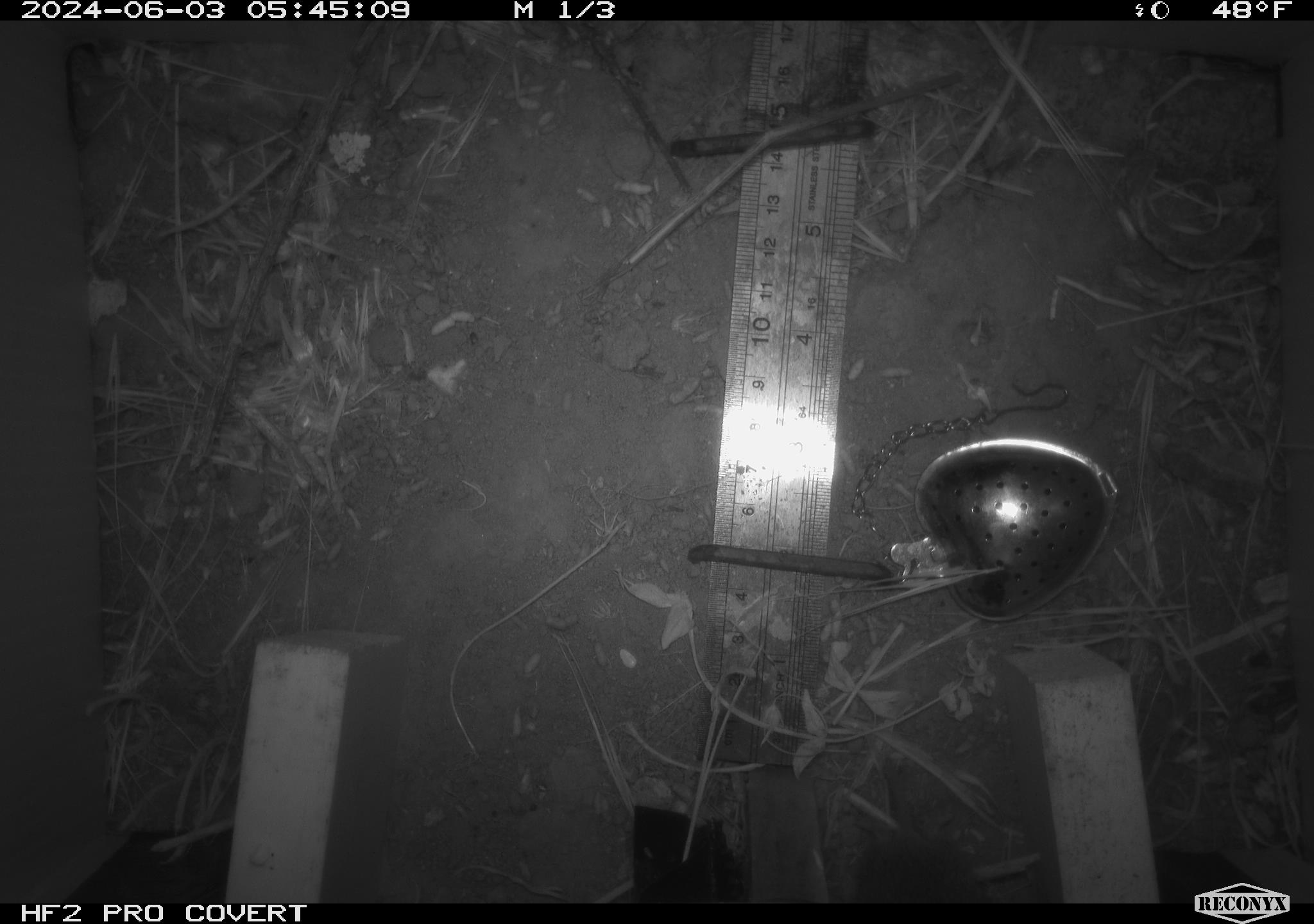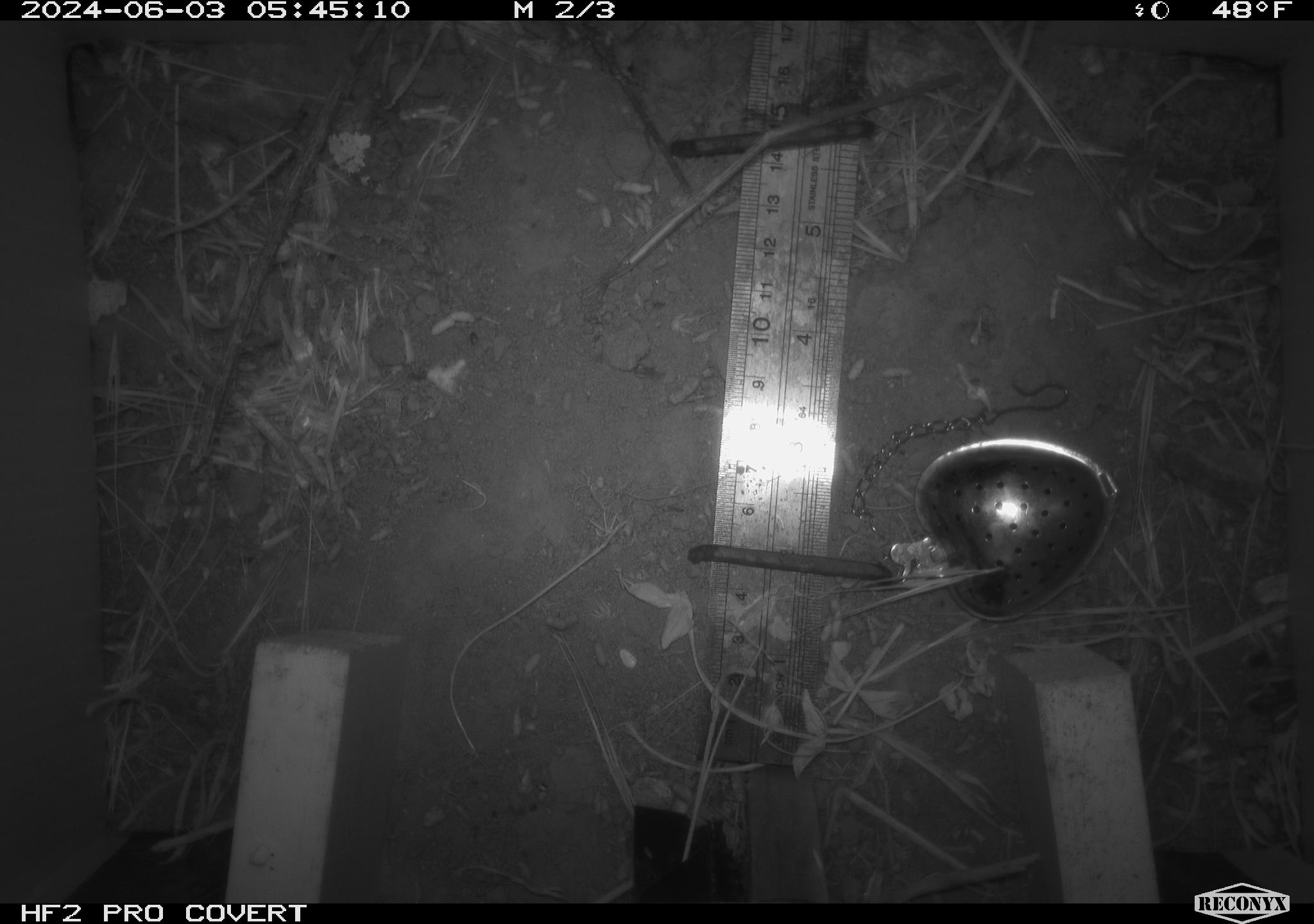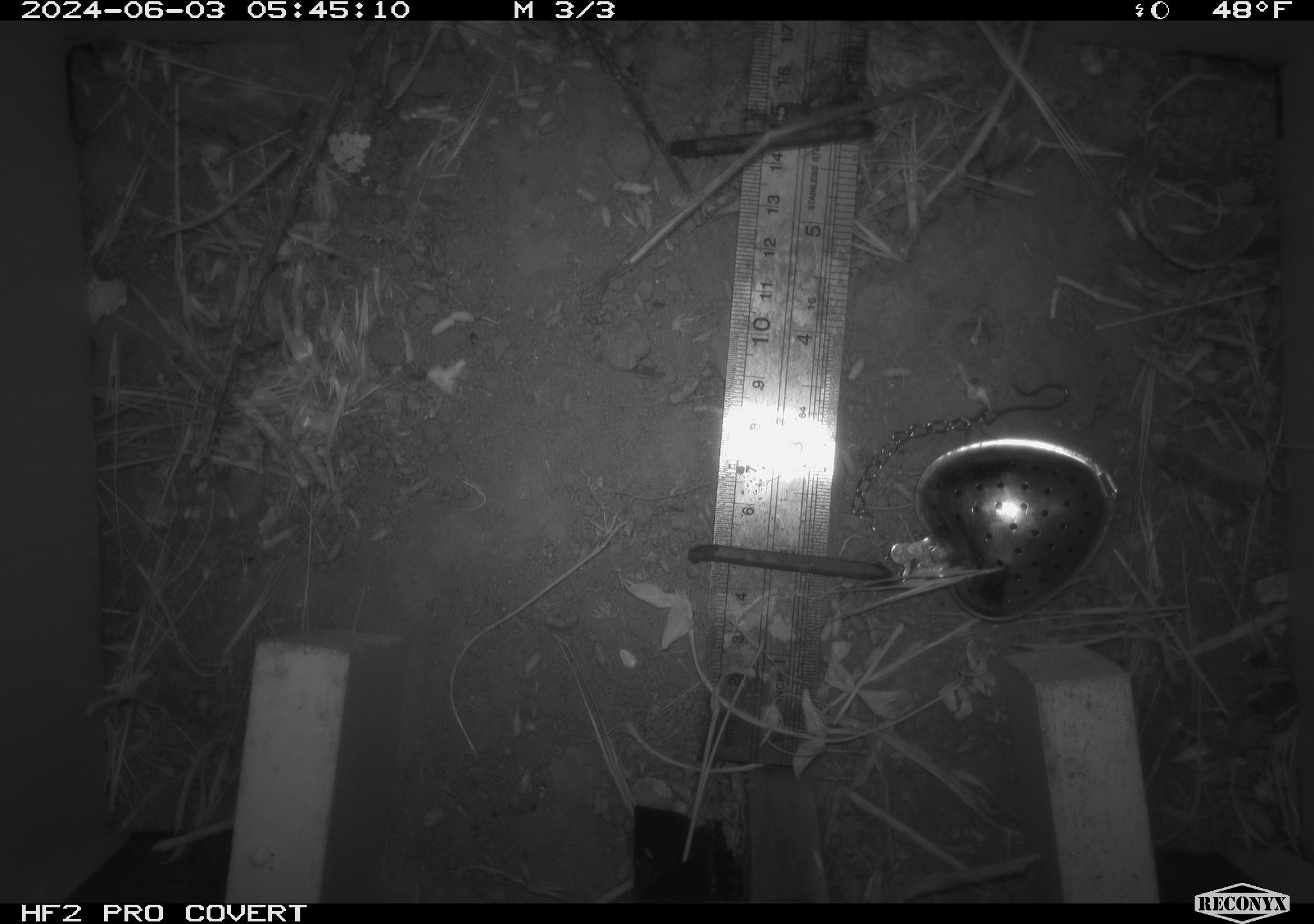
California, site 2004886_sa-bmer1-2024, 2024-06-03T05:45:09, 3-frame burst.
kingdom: Animalia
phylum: Chordata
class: Mammalia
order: Rodentia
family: Cricetidae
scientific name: Arvicolinae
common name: voles, lemmings, and muskrats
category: arvicolinae subfamily